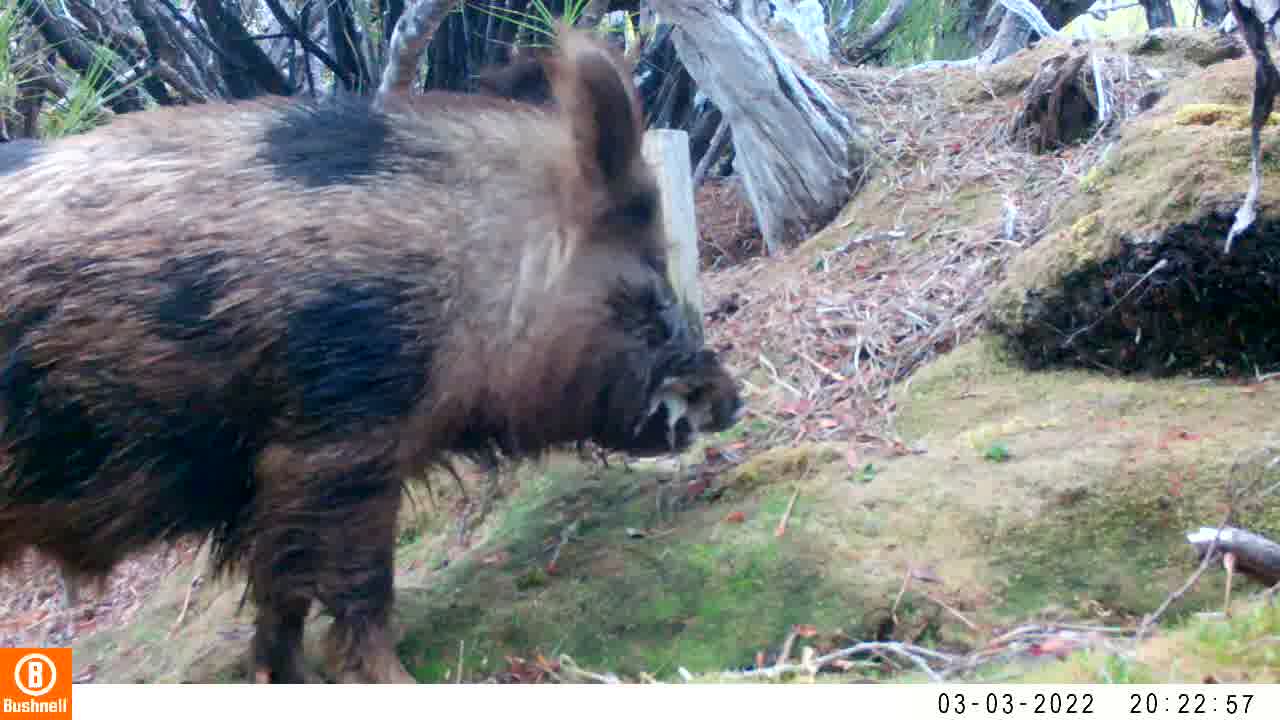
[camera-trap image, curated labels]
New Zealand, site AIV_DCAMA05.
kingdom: Animalia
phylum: Chordata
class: Mammalia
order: Artiodactyla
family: Suidae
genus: Sus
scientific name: Sus scrofa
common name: pig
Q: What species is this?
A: Pig (Sus scrofa).